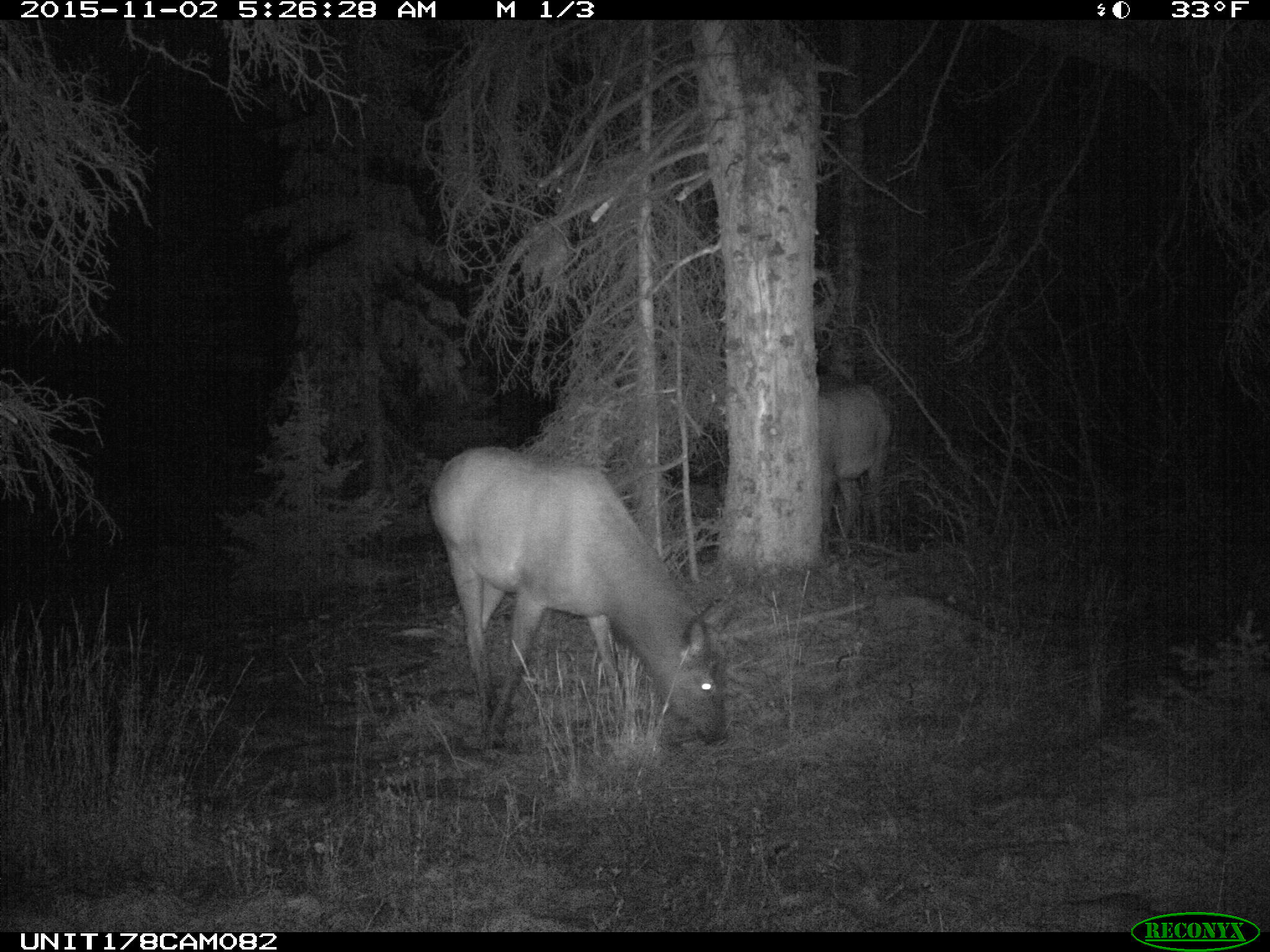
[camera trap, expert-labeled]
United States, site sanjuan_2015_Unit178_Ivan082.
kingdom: Animalia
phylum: Chordata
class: Mammalia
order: Artiodactyla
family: Cervidae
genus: Cervus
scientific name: Cervus elaphus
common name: red deer